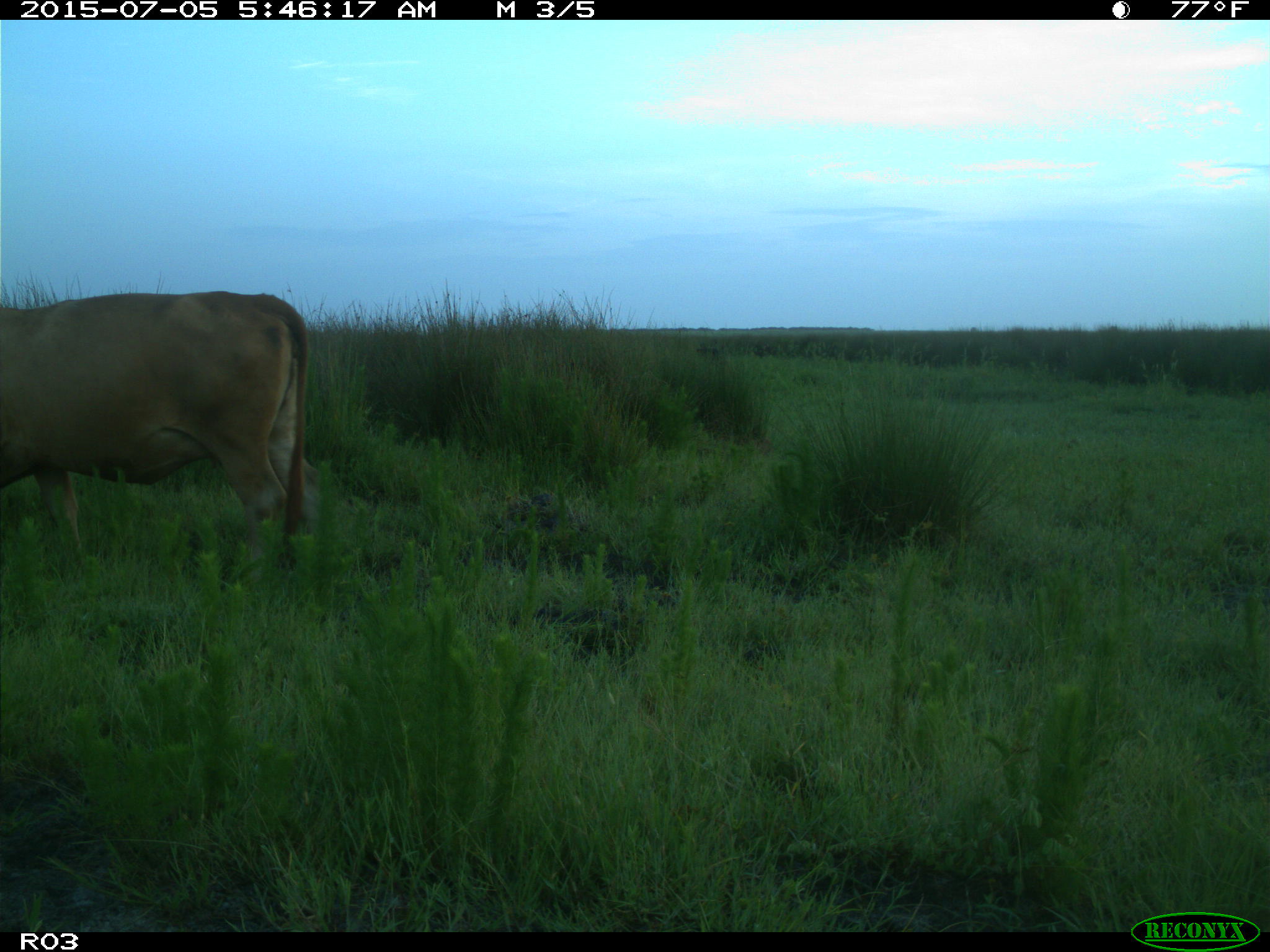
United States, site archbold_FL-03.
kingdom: Animalia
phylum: Chordata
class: Mammalia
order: Artiodactyla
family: Bovidae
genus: Bos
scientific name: Bos taurus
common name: domestic cow